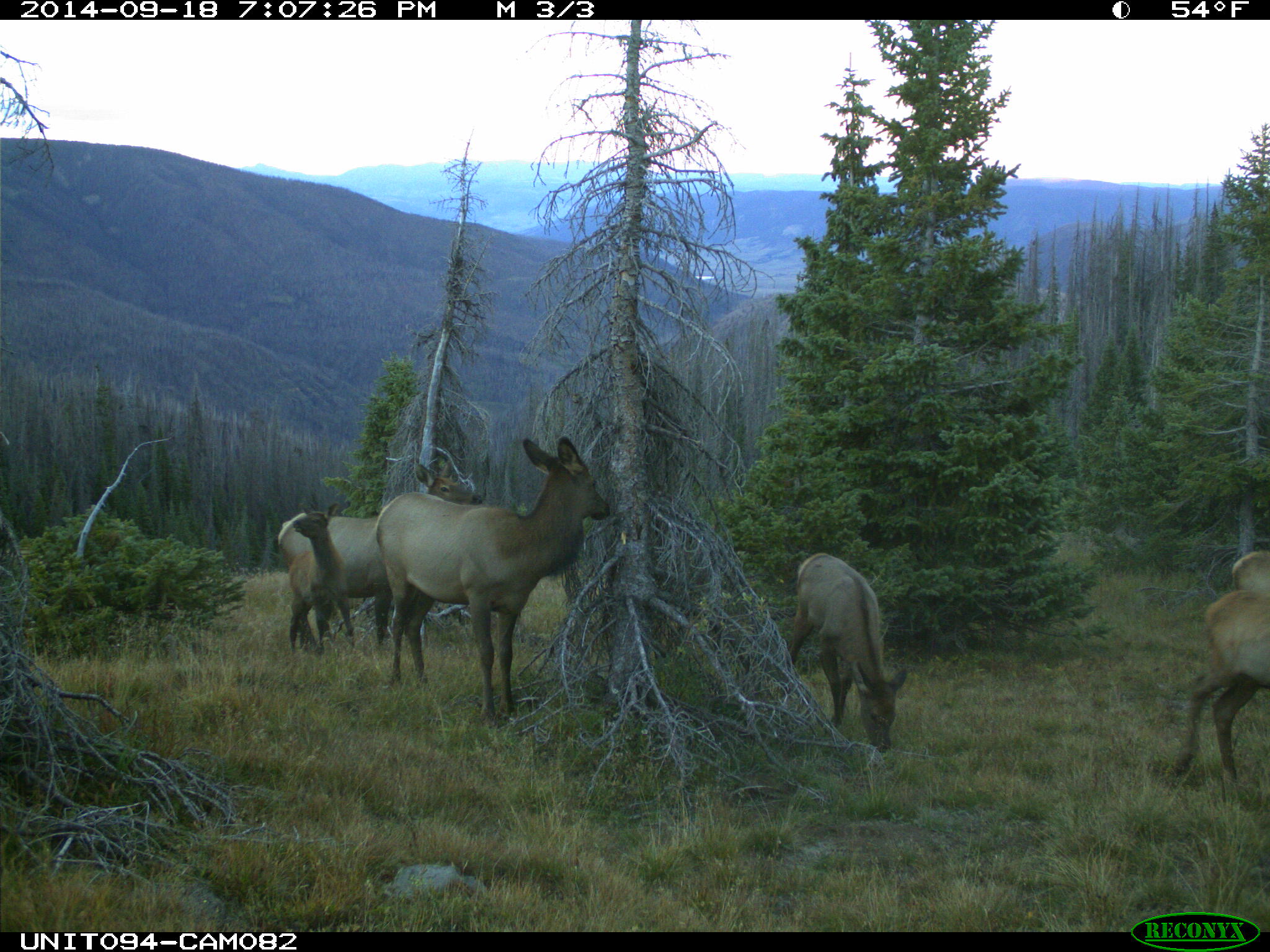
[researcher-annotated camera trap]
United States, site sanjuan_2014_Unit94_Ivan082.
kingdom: Animalia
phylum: Chordata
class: Mammalia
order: Artiodactyla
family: Cervidae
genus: Cervus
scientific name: Cervus elaphus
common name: red deer